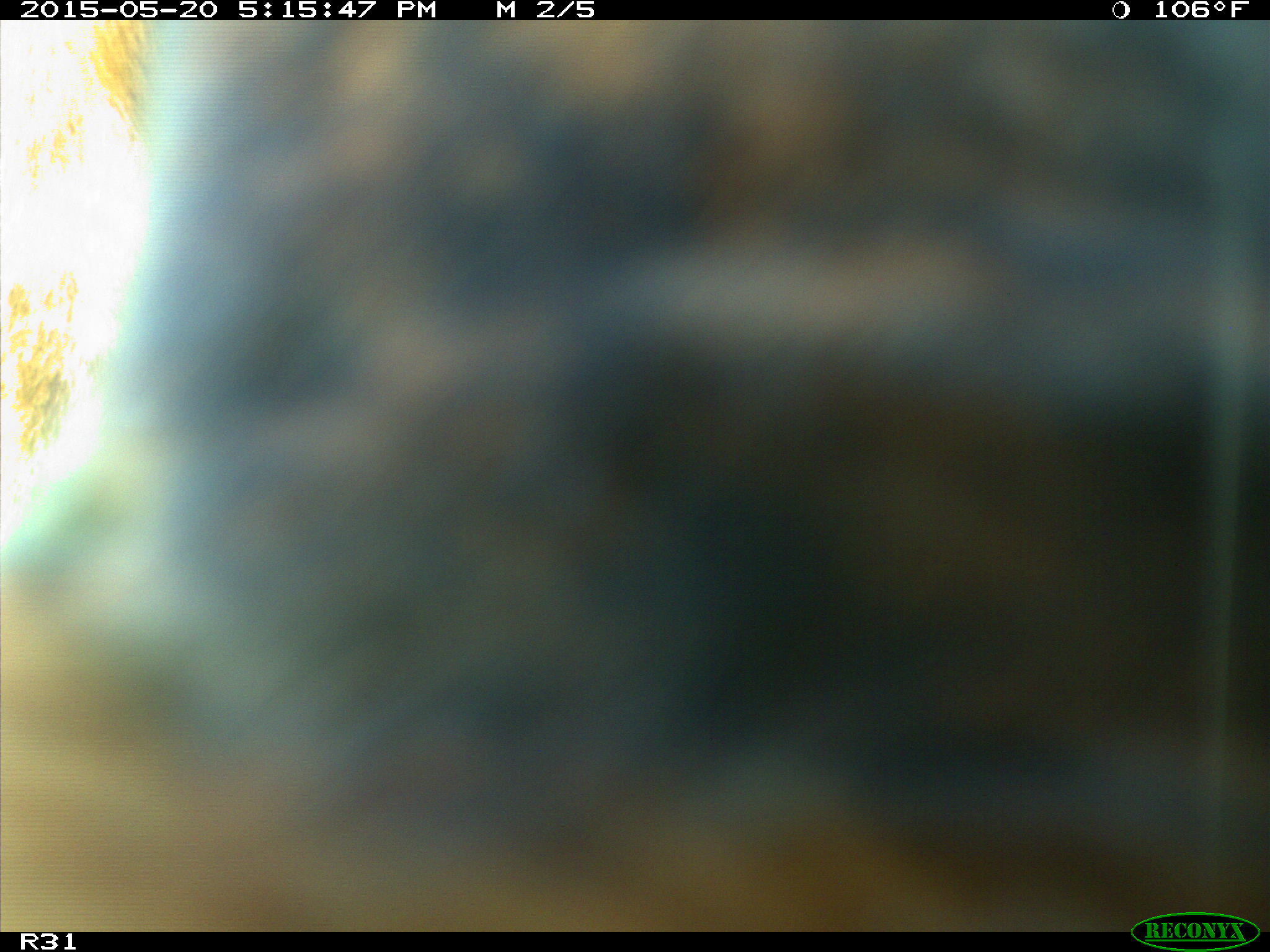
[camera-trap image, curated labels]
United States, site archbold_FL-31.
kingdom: Animalia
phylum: Chordata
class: Mammalia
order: Artiodactyla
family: Bovidae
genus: Bos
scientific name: Bos taurus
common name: domestic cow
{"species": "Bos taurus (domestic cow)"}